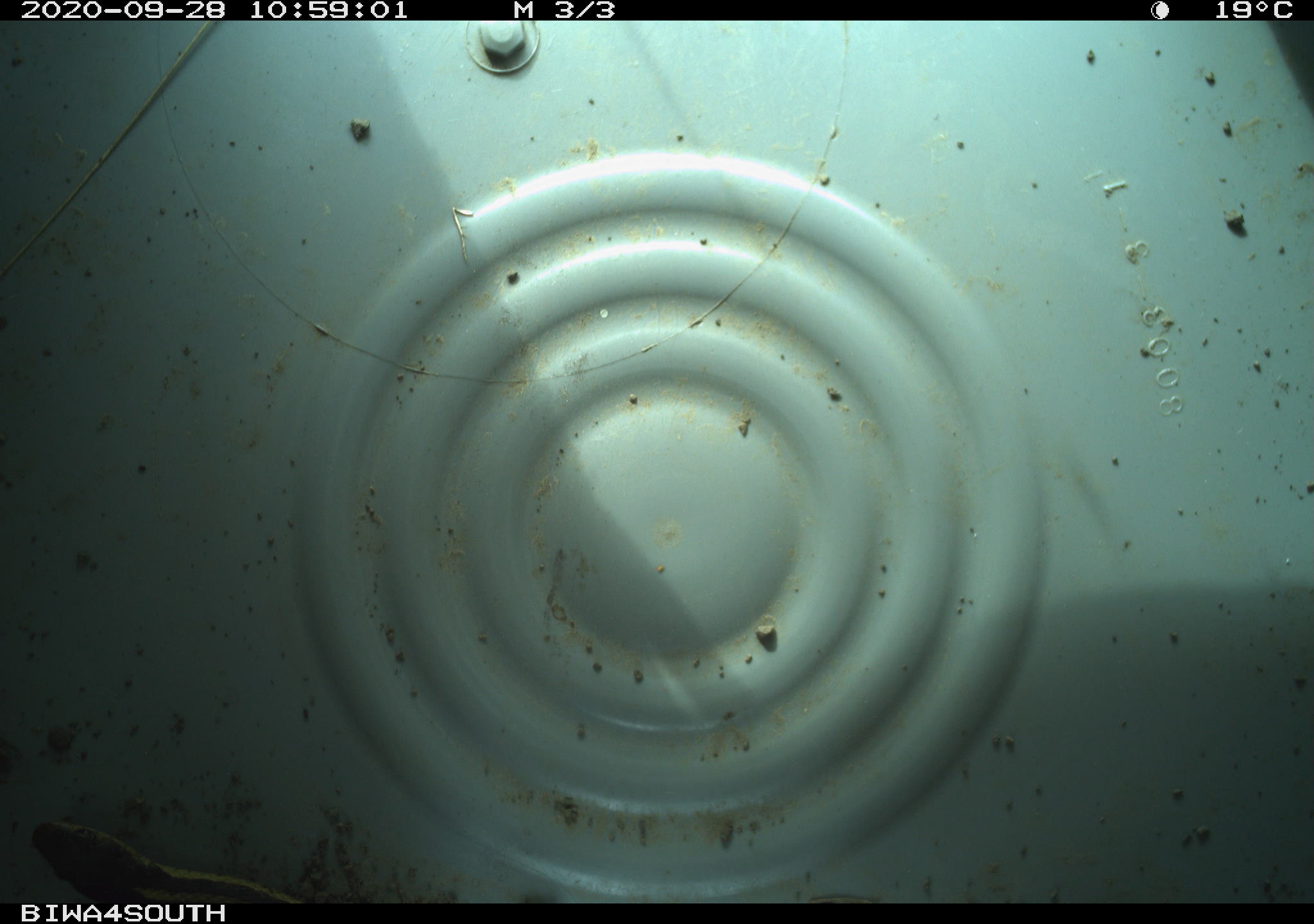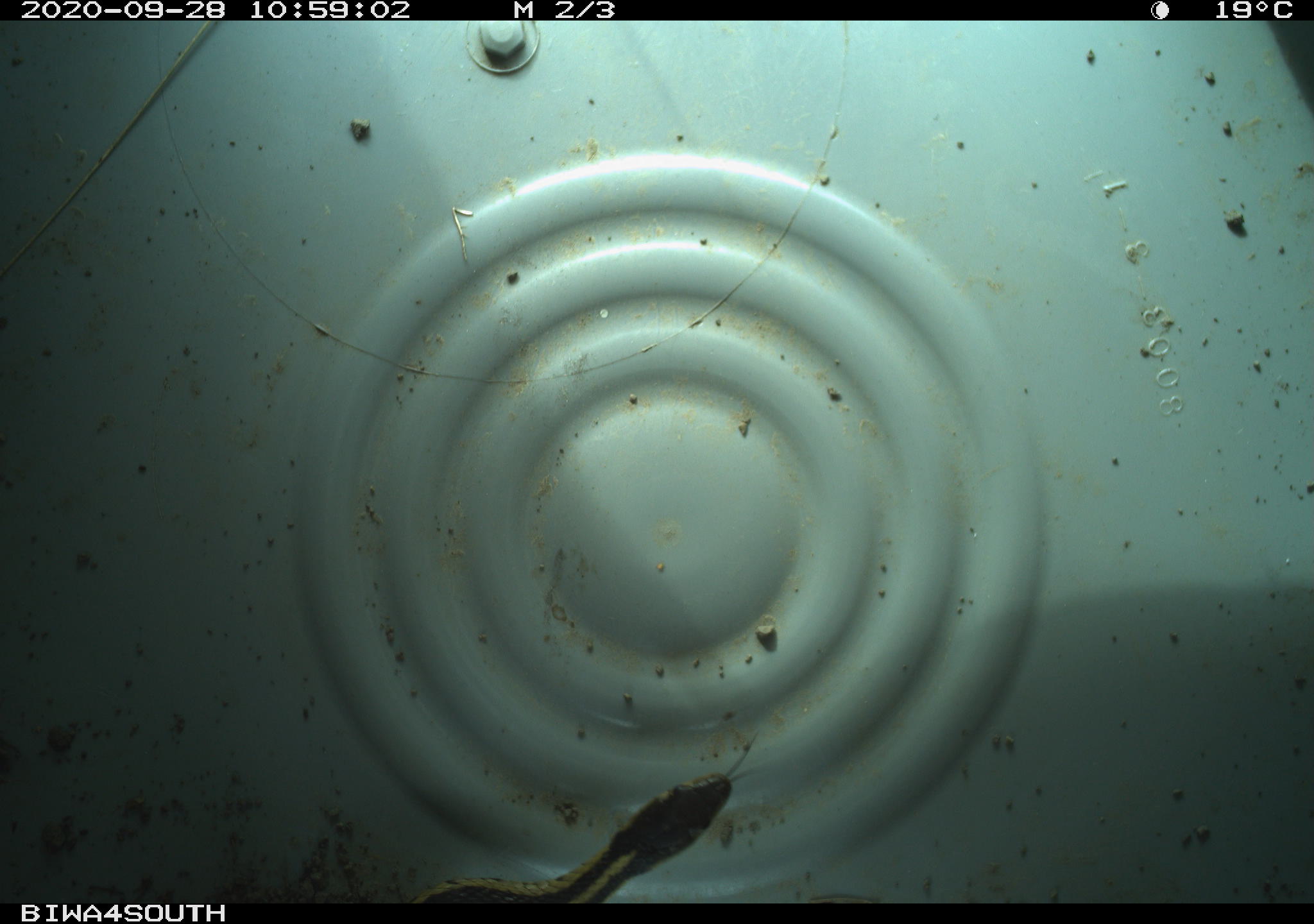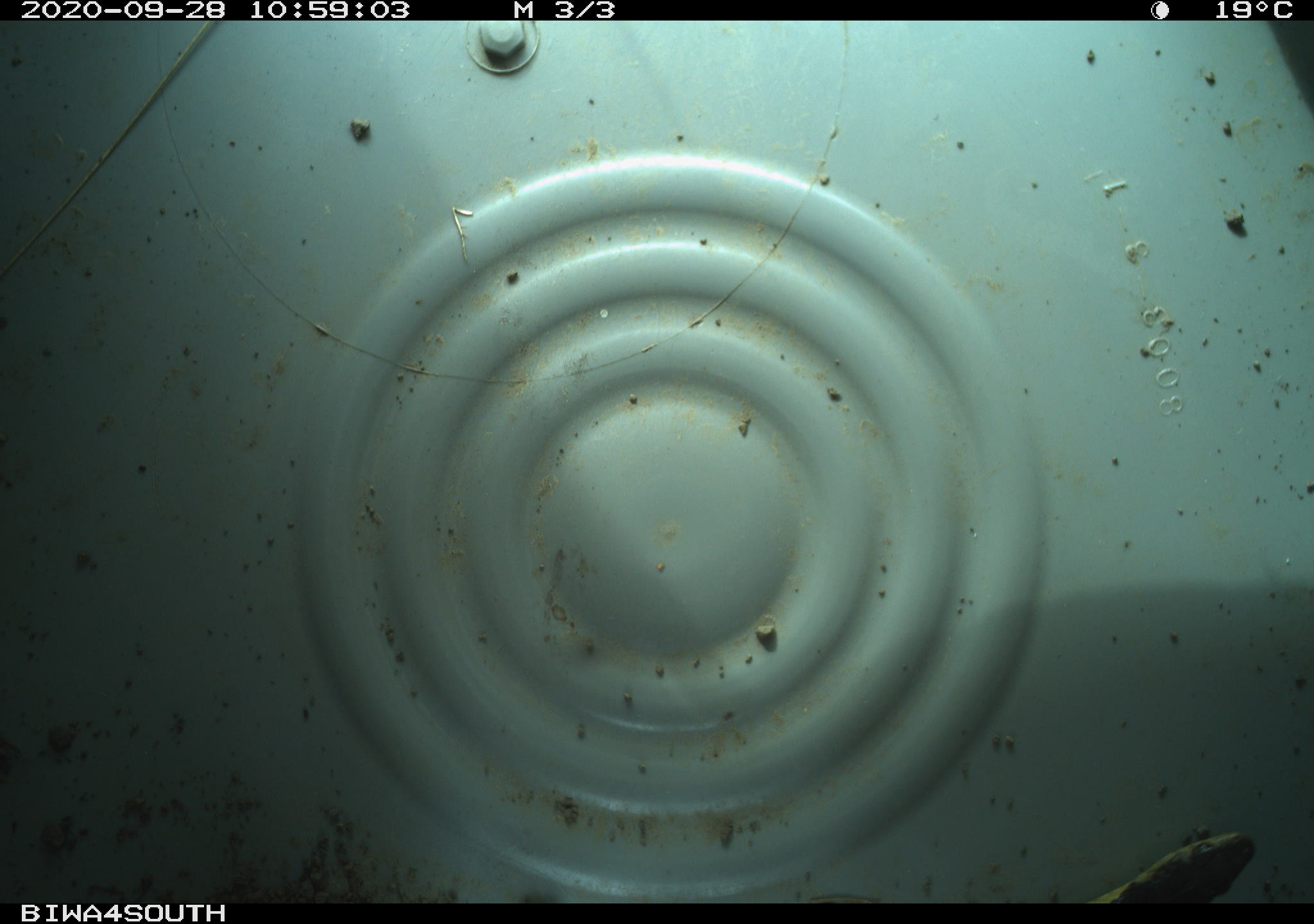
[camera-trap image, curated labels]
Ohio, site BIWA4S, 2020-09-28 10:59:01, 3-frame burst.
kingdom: Animalia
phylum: Chordata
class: Reptilia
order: Squamata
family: Colubridae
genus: Thamnophis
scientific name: Thamnophis sirtalis sirtalis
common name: eastern gartersnake